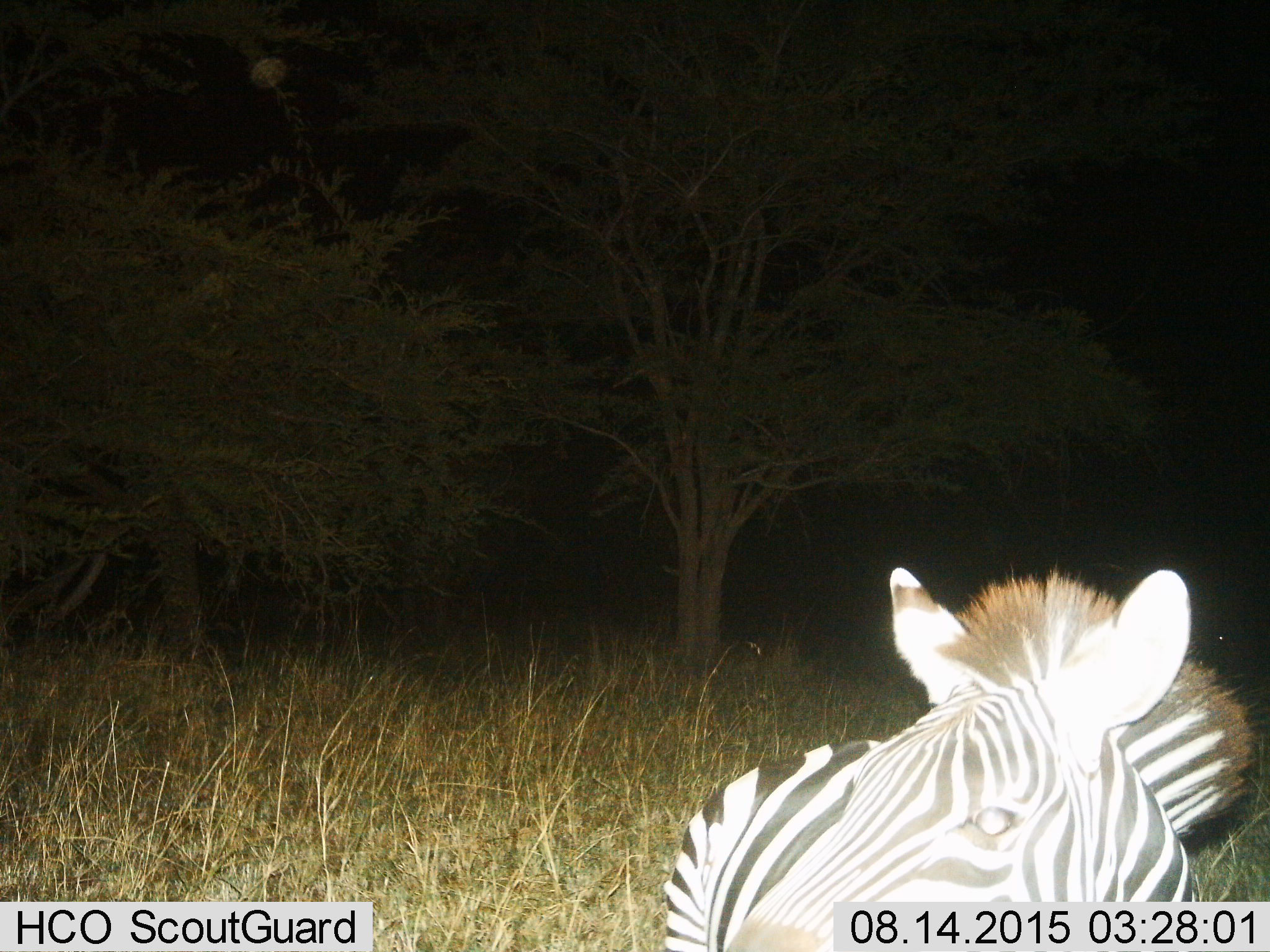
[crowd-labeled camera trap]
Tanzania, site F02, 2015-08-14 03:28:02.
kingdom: Animalia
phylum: Chordata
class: Mammalia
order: Perissodactyla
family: Equidae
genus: Equus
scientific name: Equus quagga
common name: plains zebra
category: zebra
Zebra (plains zebra) (Equus quagga), count 1. Behavior (volunteer vote fractions): standing 68%, resting 26%, moving 11%, interacting 0%. Young present (vote fraction): 0%. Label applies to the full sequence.